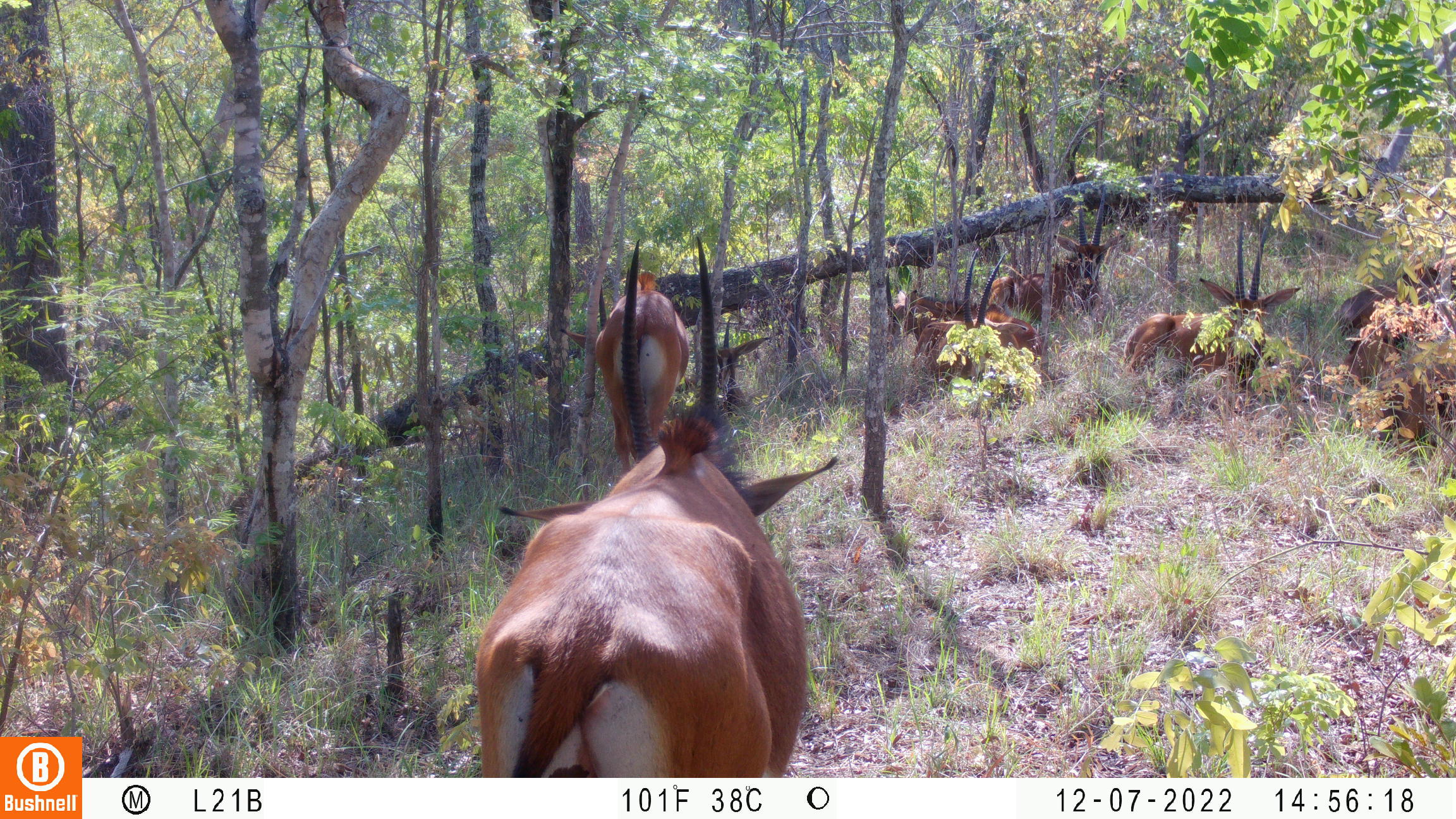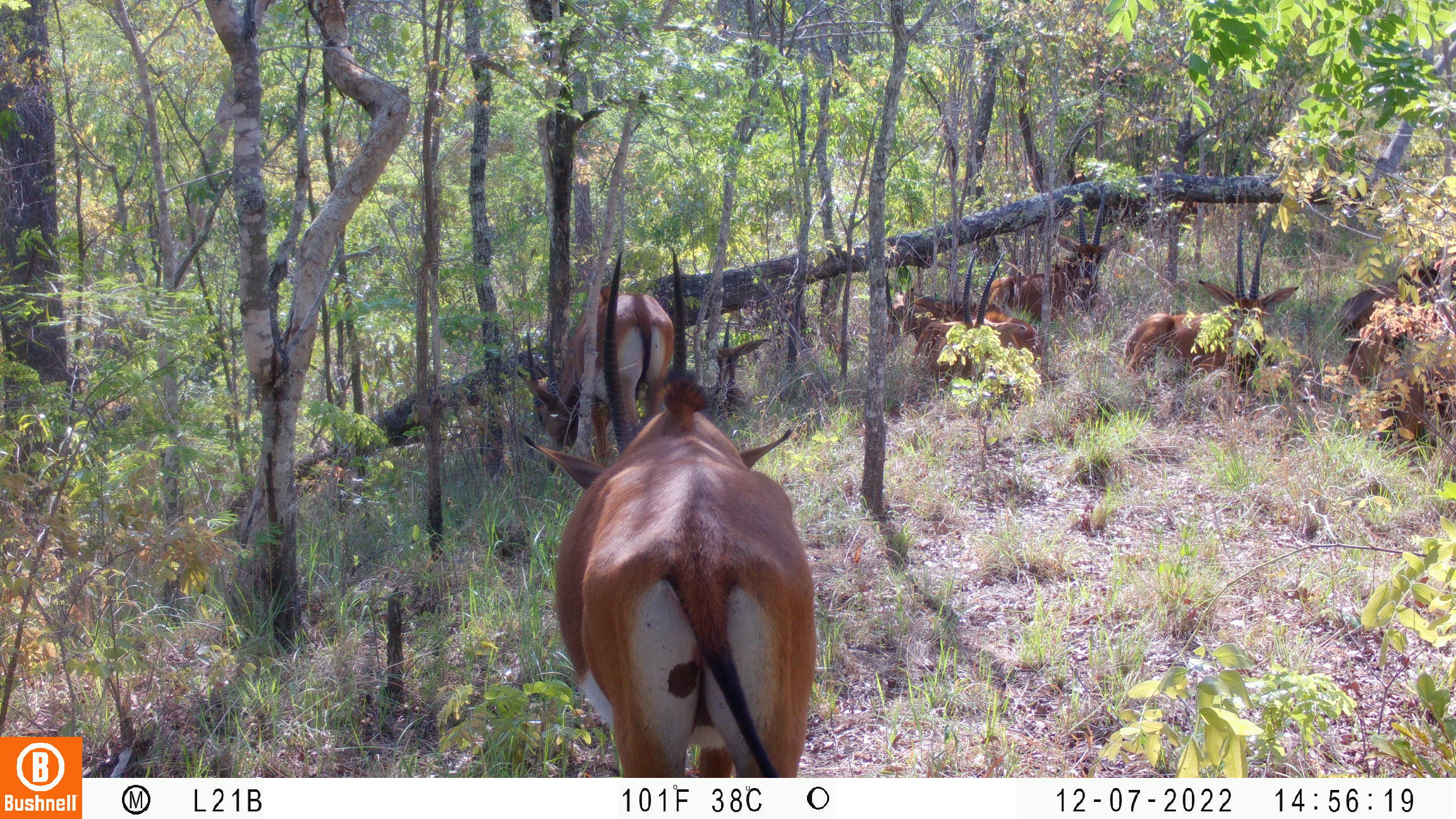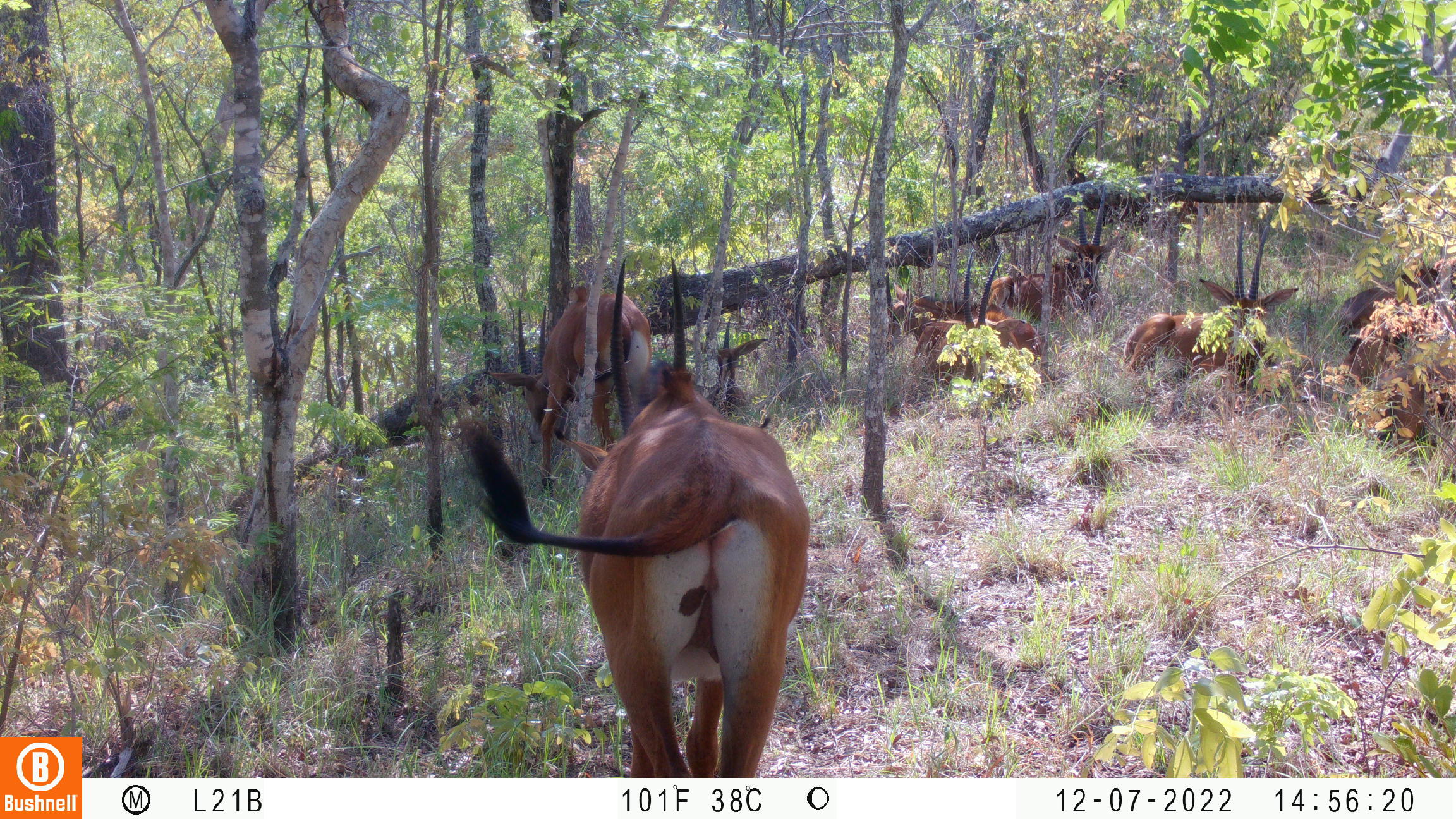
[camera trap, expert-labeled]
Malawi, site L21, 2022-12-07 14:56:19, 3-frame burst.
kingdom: Animalia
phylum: Chordata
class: Mammalia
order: Artiodactyla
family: Bovidae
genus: Hippotragus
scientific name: Hippotragus niger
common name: sable antelope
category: sable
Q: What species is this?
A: Sable (sable antelope) (Hippotragus niger).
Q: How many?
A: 11.